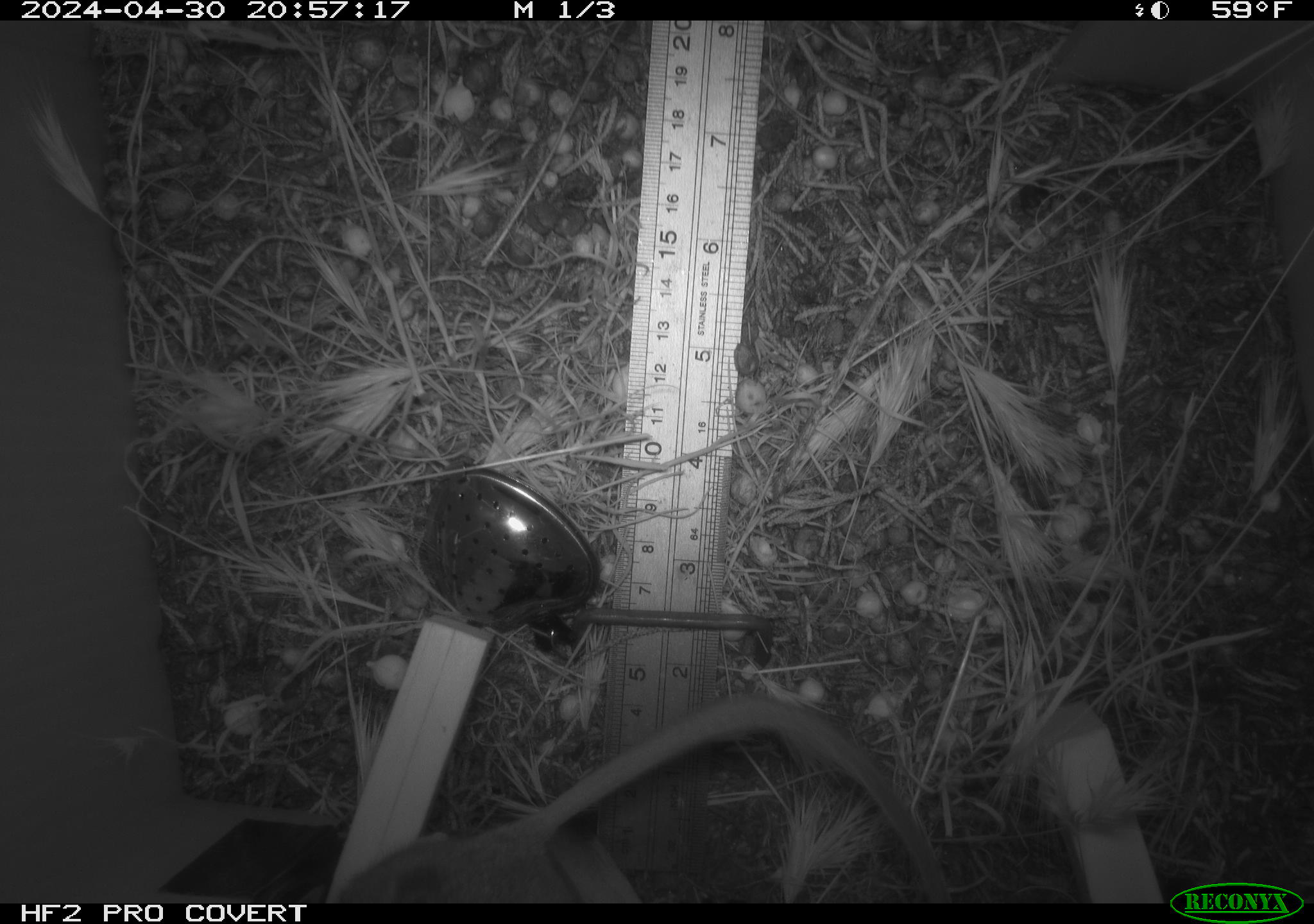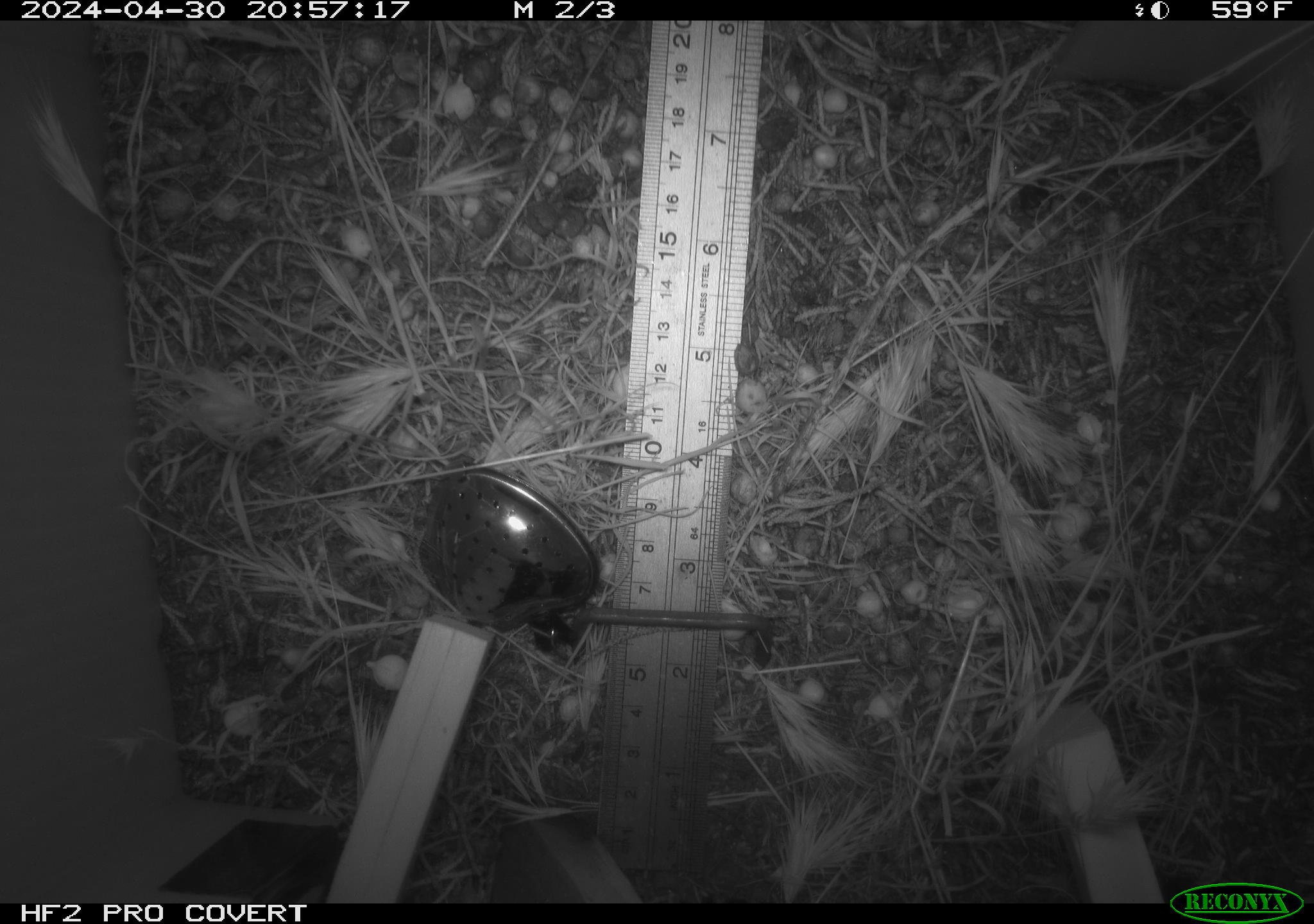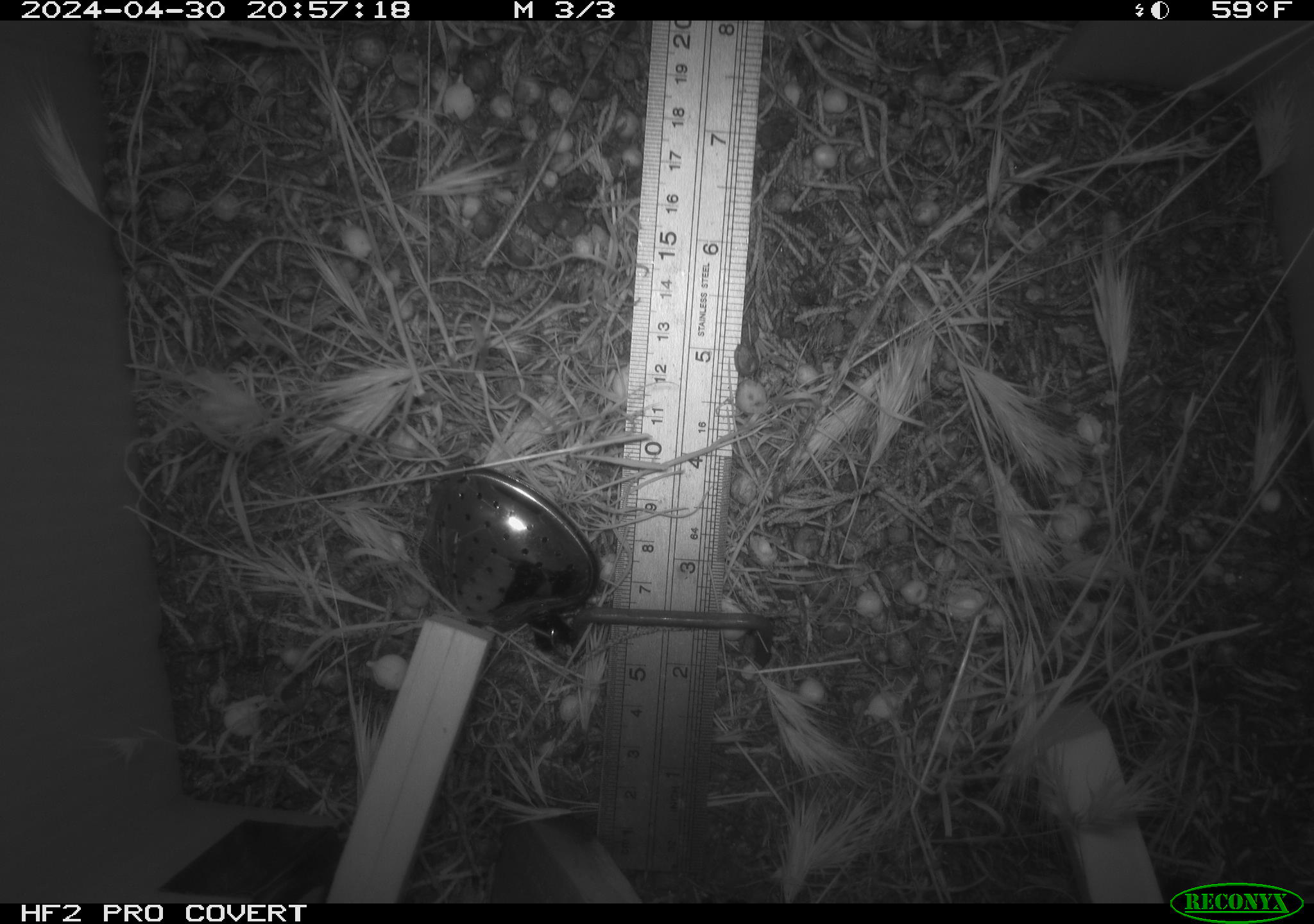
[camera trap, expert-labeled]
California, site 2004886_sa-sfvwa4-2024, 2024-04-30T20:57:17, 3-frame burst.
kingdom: Animalia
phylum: Chordata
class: Mammalia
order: Rodentia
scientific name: Rodentia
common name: mouse species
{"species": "mouse species (Rodentia)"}